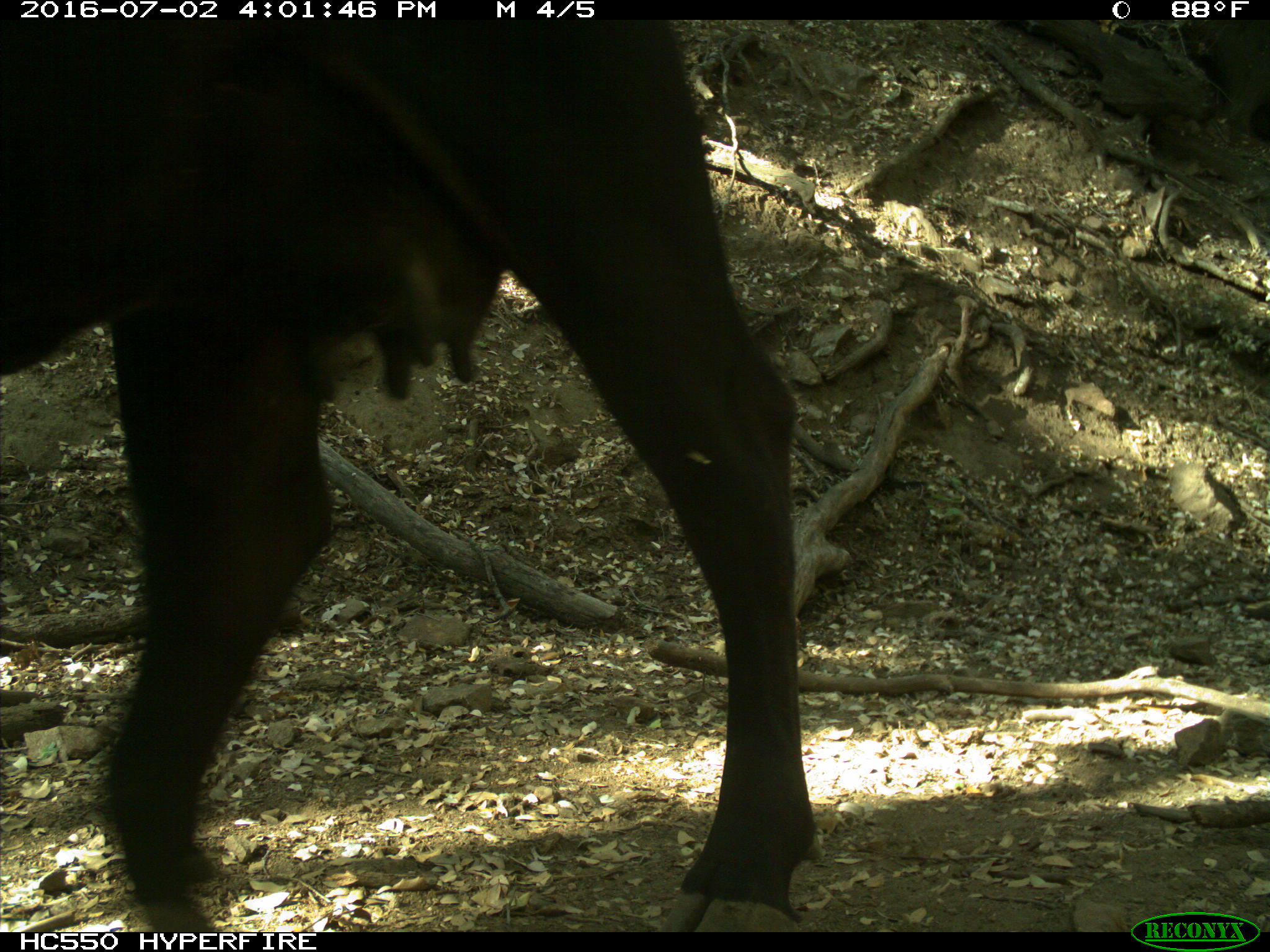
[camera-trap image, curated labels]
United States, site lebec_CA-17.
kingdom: Animalia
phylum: Chordata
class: Mammalia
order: Artiodactyla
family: Bovidae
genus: Bos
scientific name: Bos taurus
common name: domestic cow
Bos taurus (domestic cow).